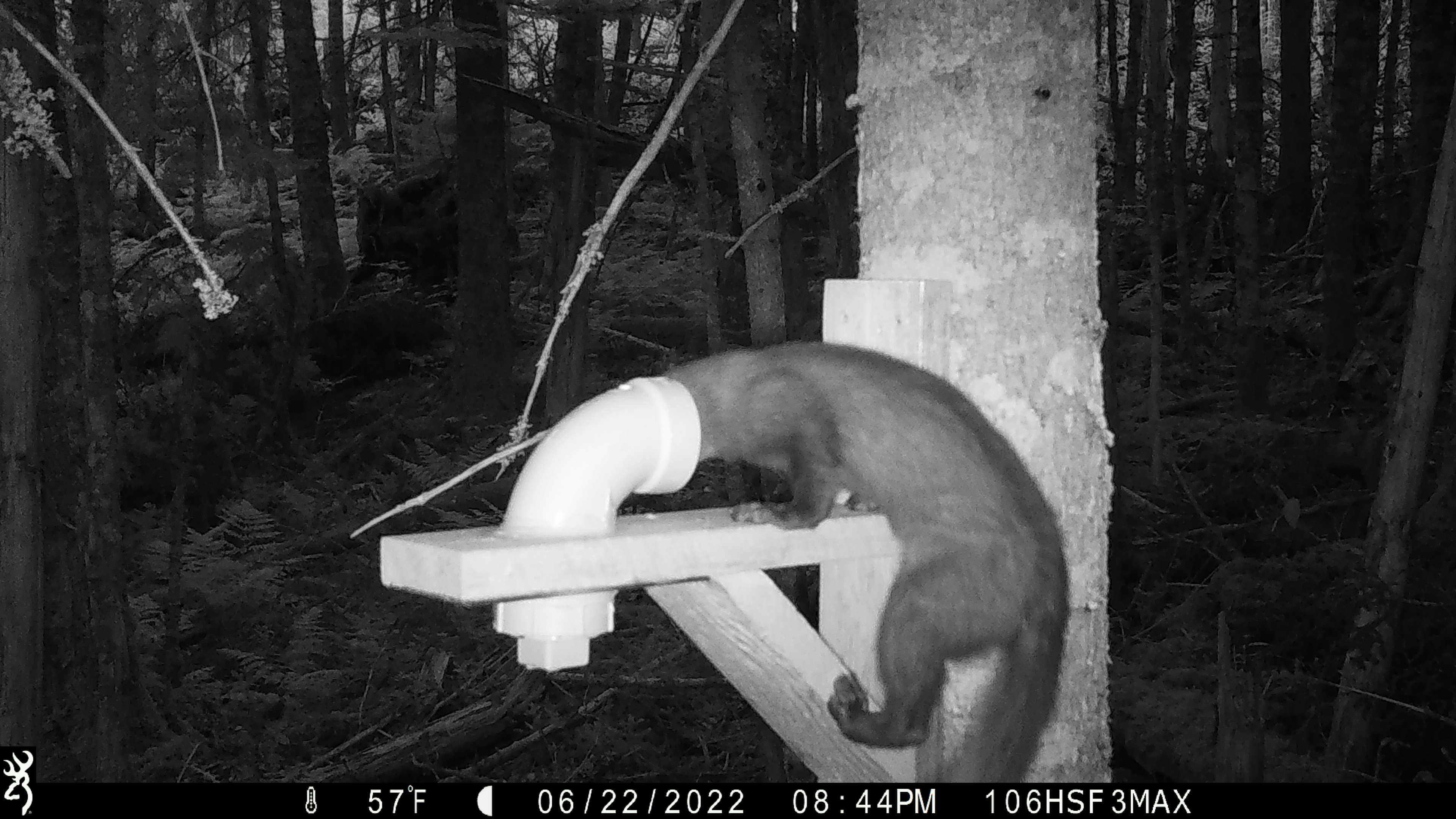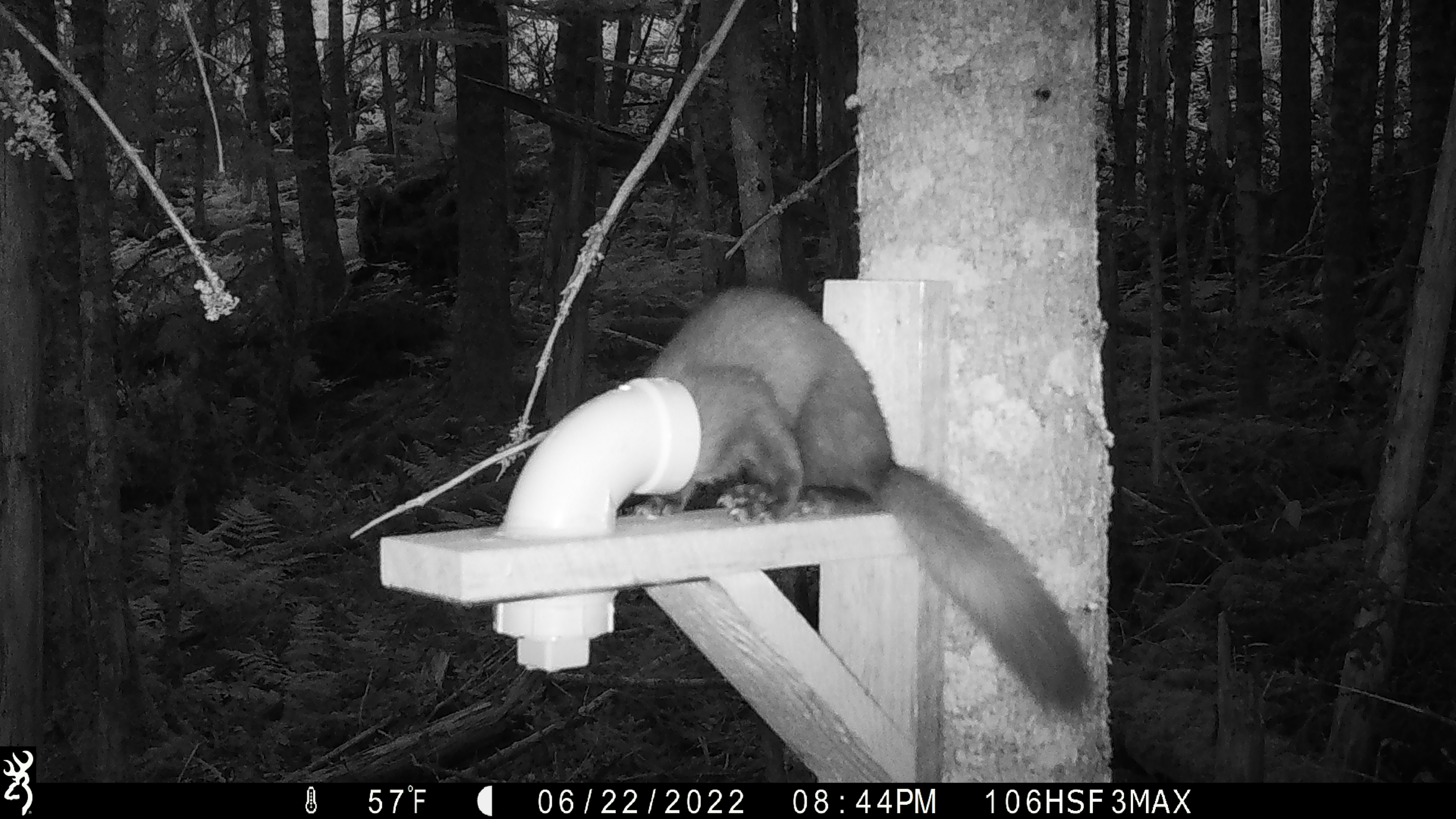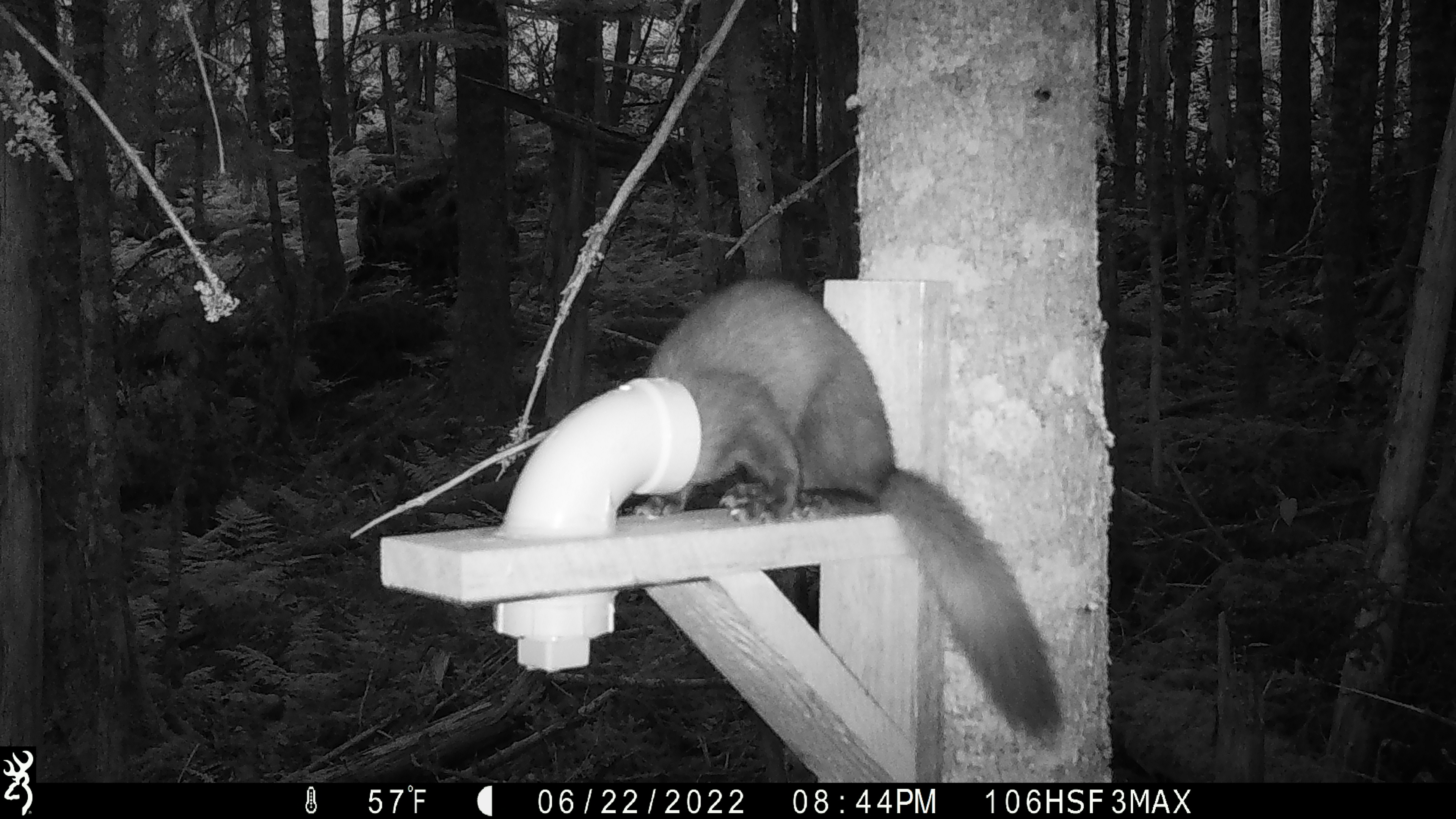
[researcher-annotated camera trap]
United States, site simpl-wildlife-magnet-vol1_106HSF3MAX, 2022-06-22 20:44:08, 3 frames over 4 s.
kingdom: Animalia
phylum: Chordata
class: Mammalia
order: Carnivora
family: Mustelidae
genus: Martes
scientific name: Martes americana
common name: american marten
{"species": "american marten (Martes americana)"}